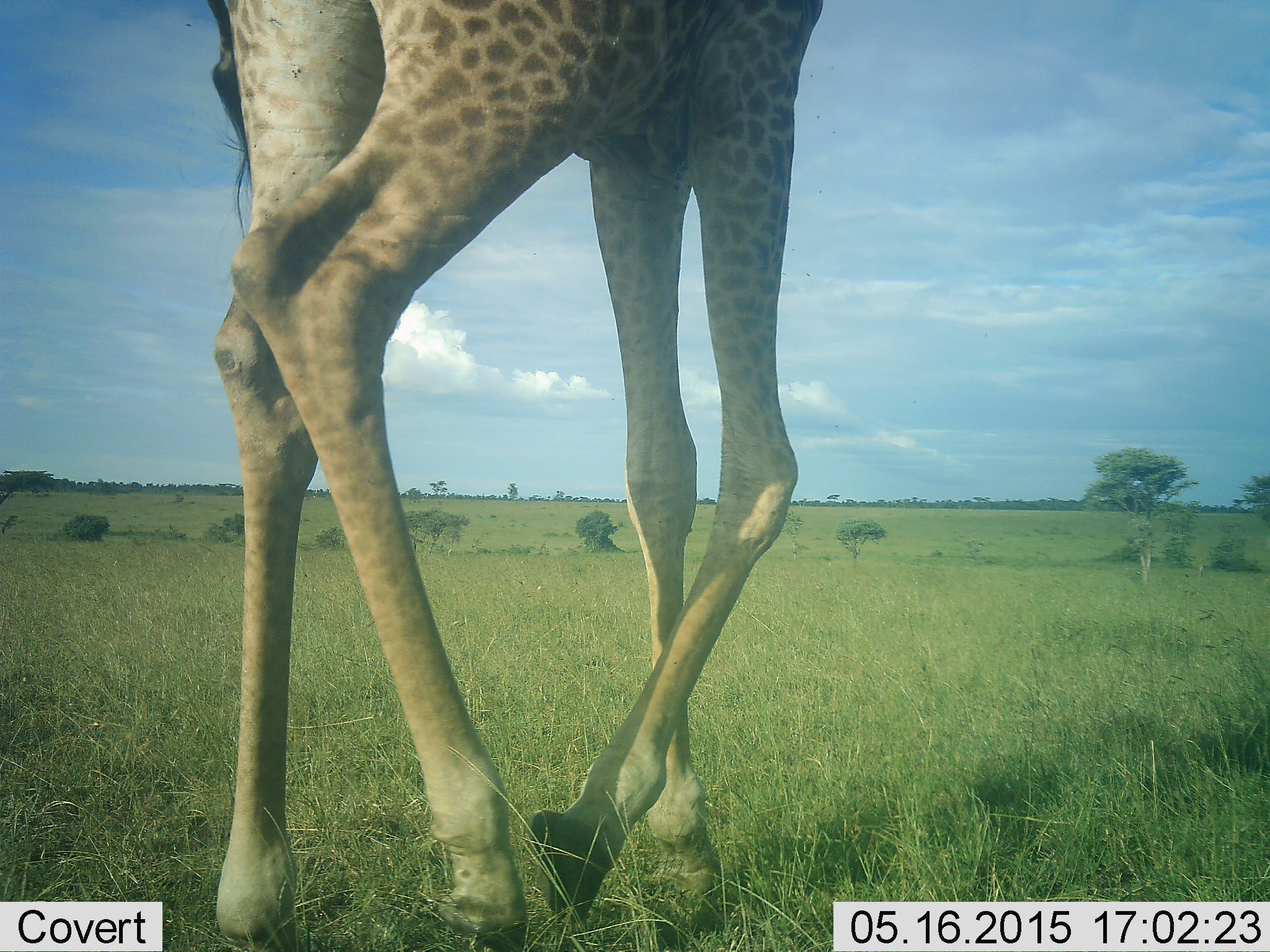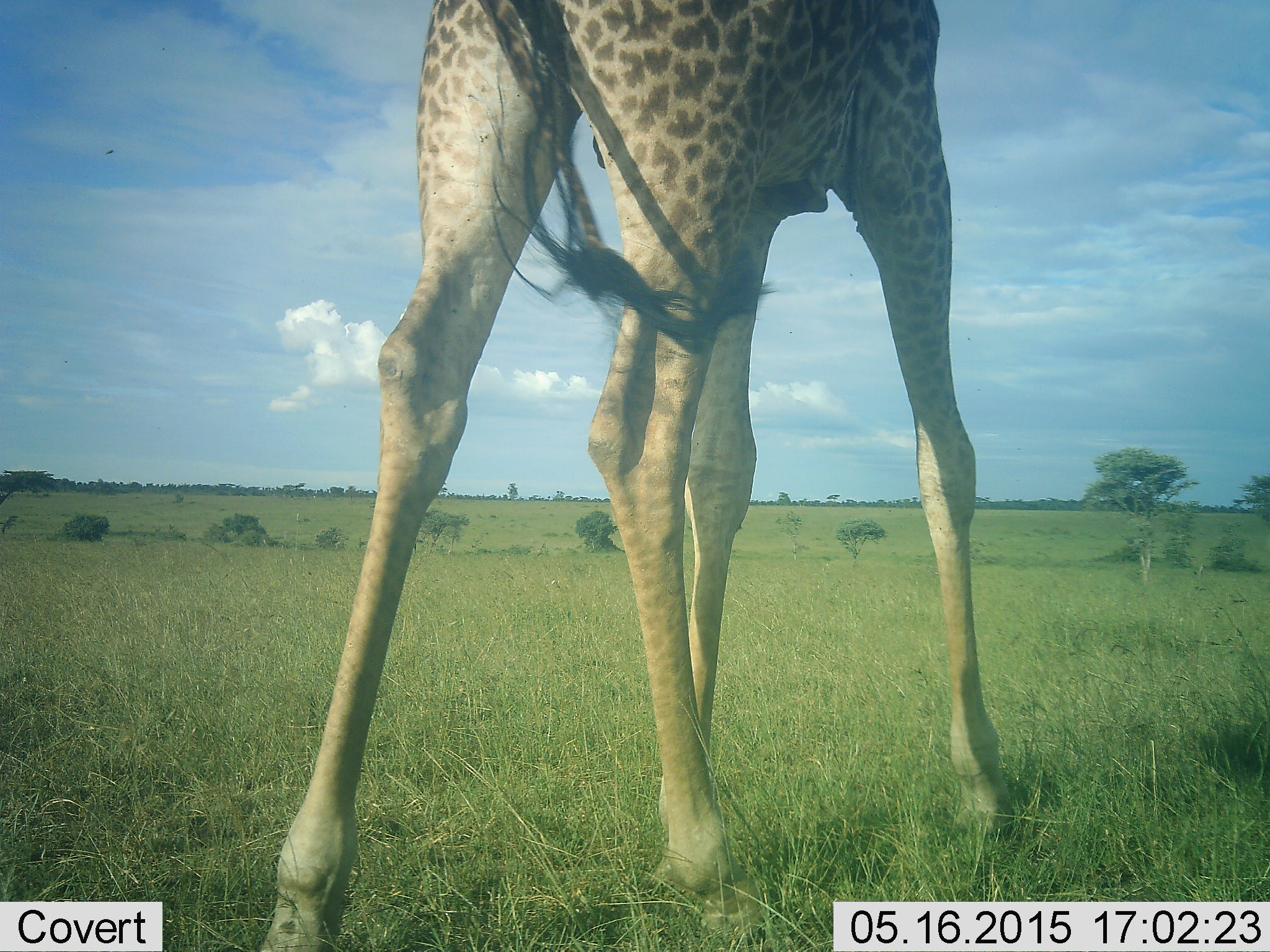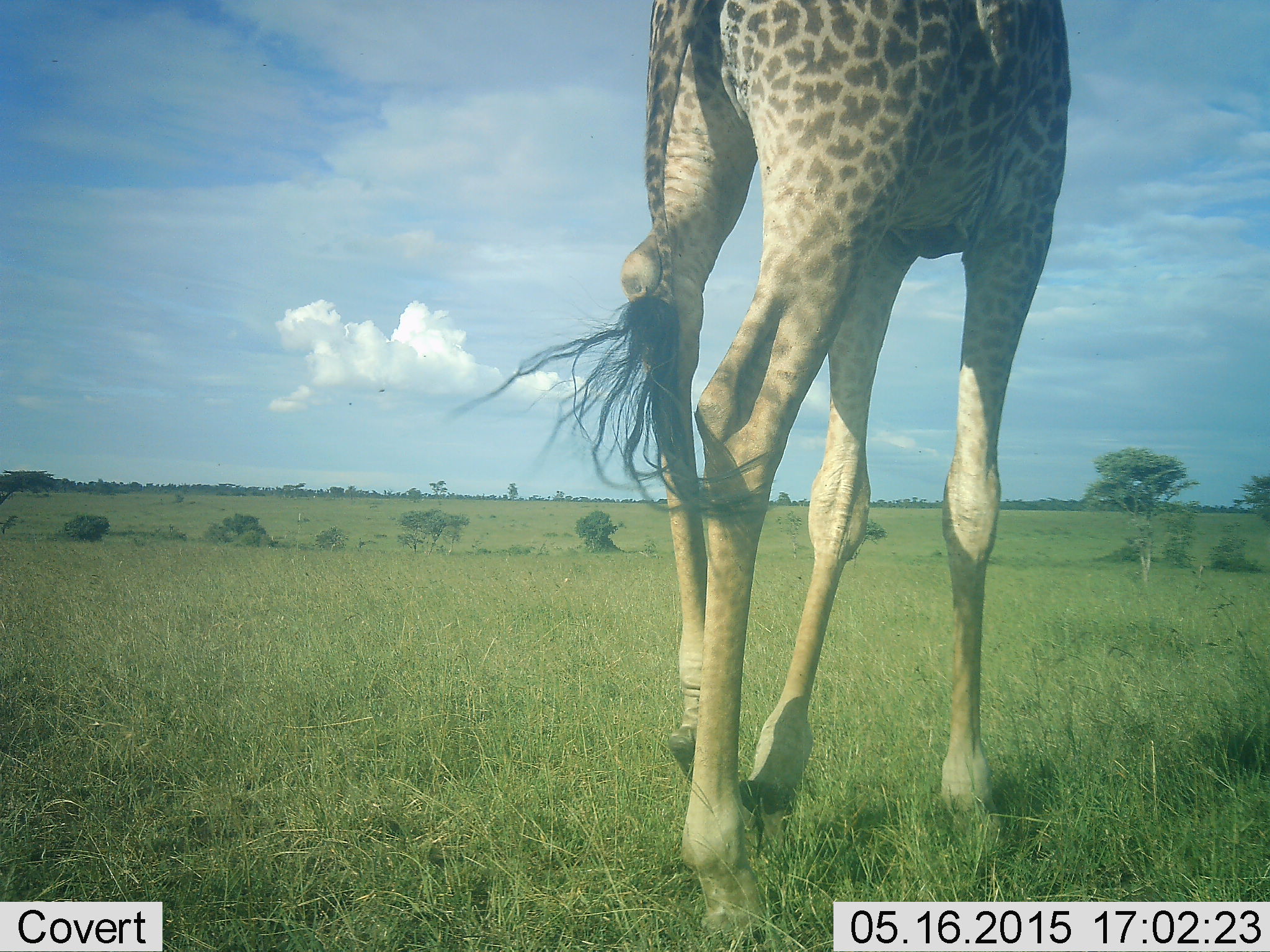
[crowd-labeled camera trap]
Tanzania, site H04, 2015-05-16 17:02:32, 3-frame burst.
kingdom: Animalia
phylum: Chordata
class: Mammalia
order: Artiodactyla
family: Giraffidae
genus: Giraffa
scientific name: Giraffa camelopardalis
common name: giraffe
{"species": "giraffe (Giraffa camelopardalis)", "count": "1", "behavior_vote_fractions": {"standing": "10%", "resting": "0%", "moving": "90%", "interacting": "0%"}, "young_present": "0%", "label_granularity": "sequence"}